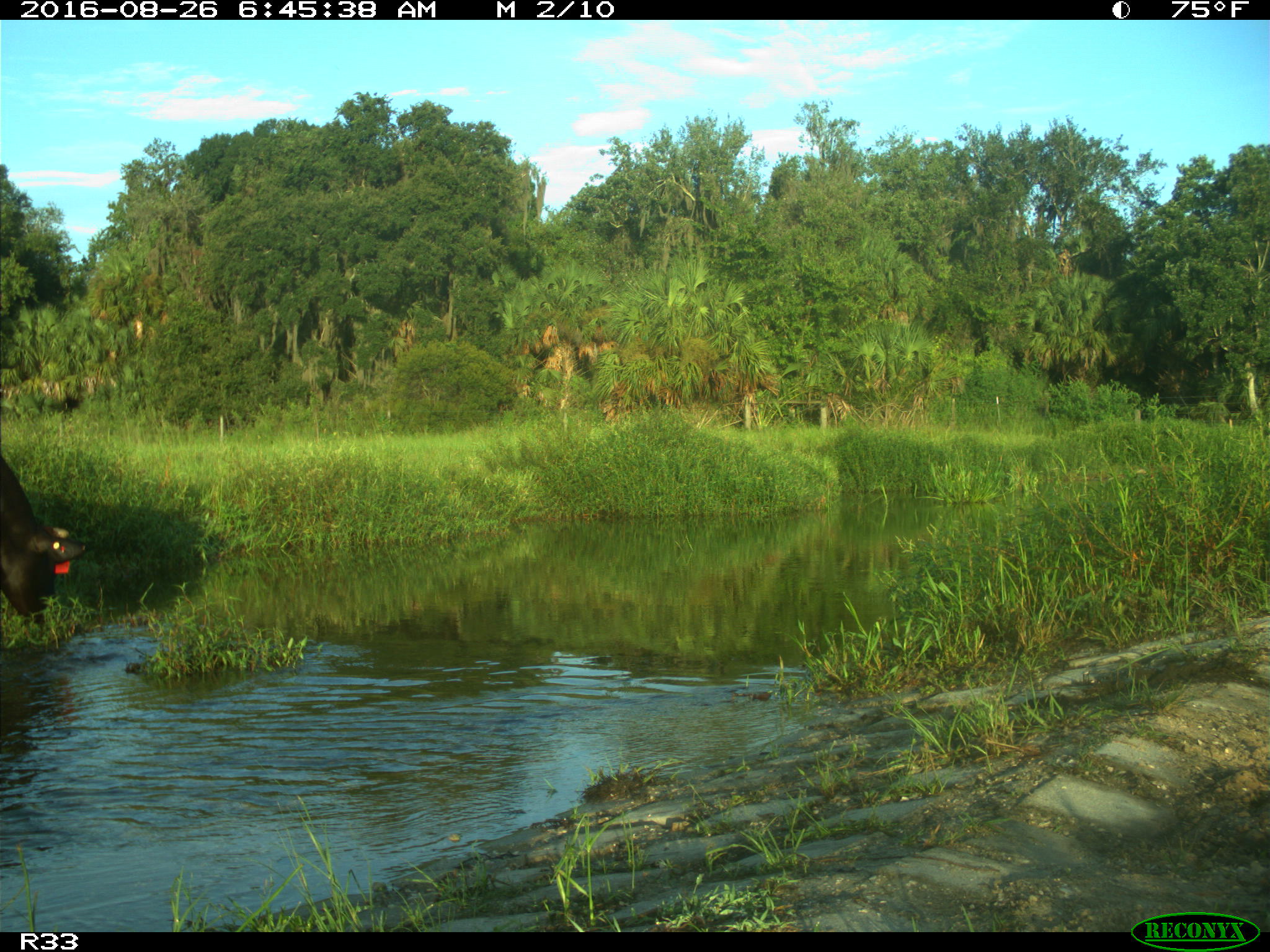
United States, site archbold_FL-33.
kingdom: Animalia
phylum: Chordata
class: Mammalia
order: Artiodactyla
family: Bovidae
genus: Bos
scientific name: Bos taurus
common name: domestic cow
Bos taurus (domestic cow).